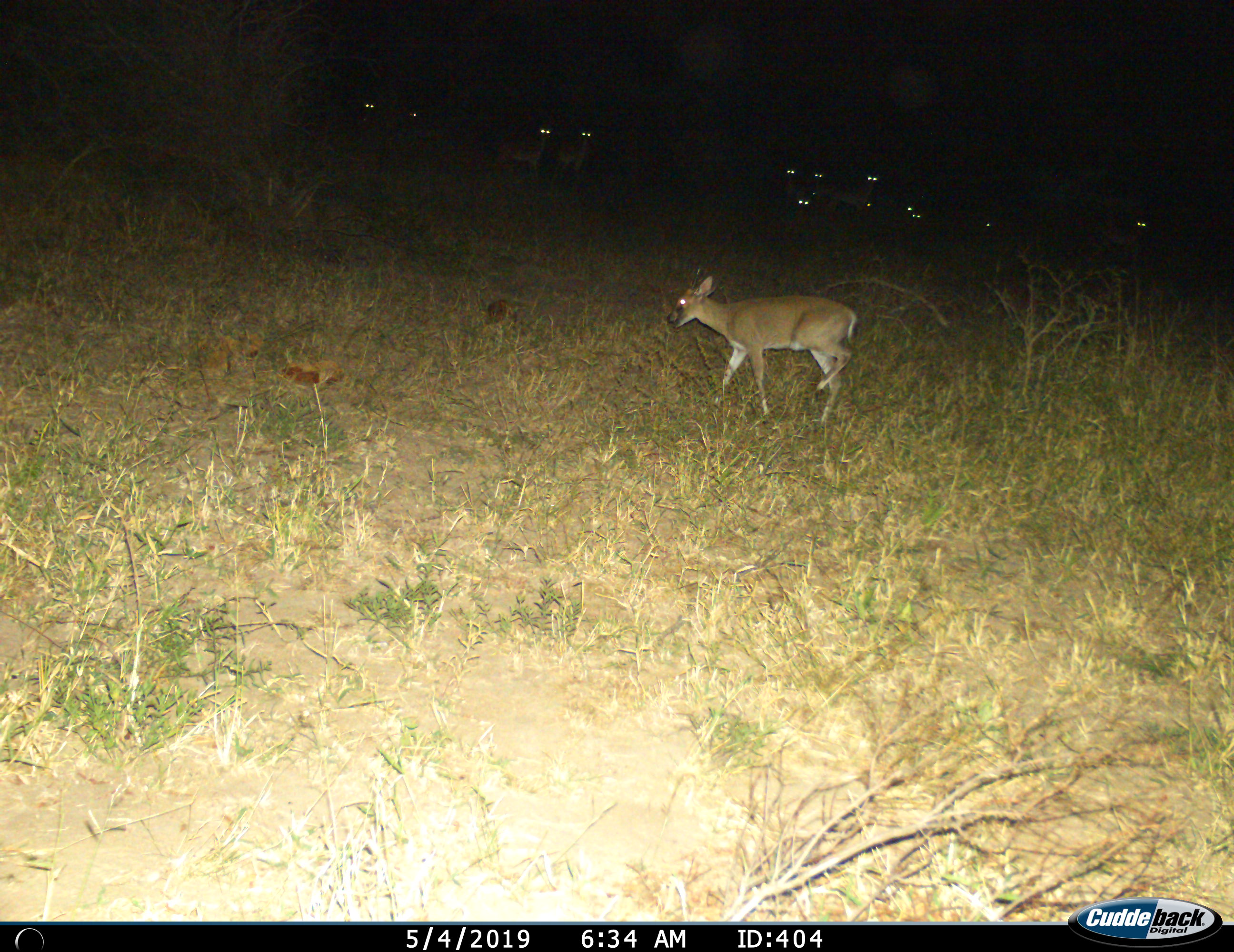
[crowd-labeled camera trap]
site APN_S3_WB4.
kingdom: Animalia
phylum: Chordata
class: Mammalia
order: Artiodactyla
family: Bovidae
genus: Sylvicapra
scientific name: Sylvicapra grimmia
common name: common duiker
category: duikercommongrey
Duikercommongrey (common duiker) (Sylvicapra grimmia), count 1. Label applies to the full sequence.